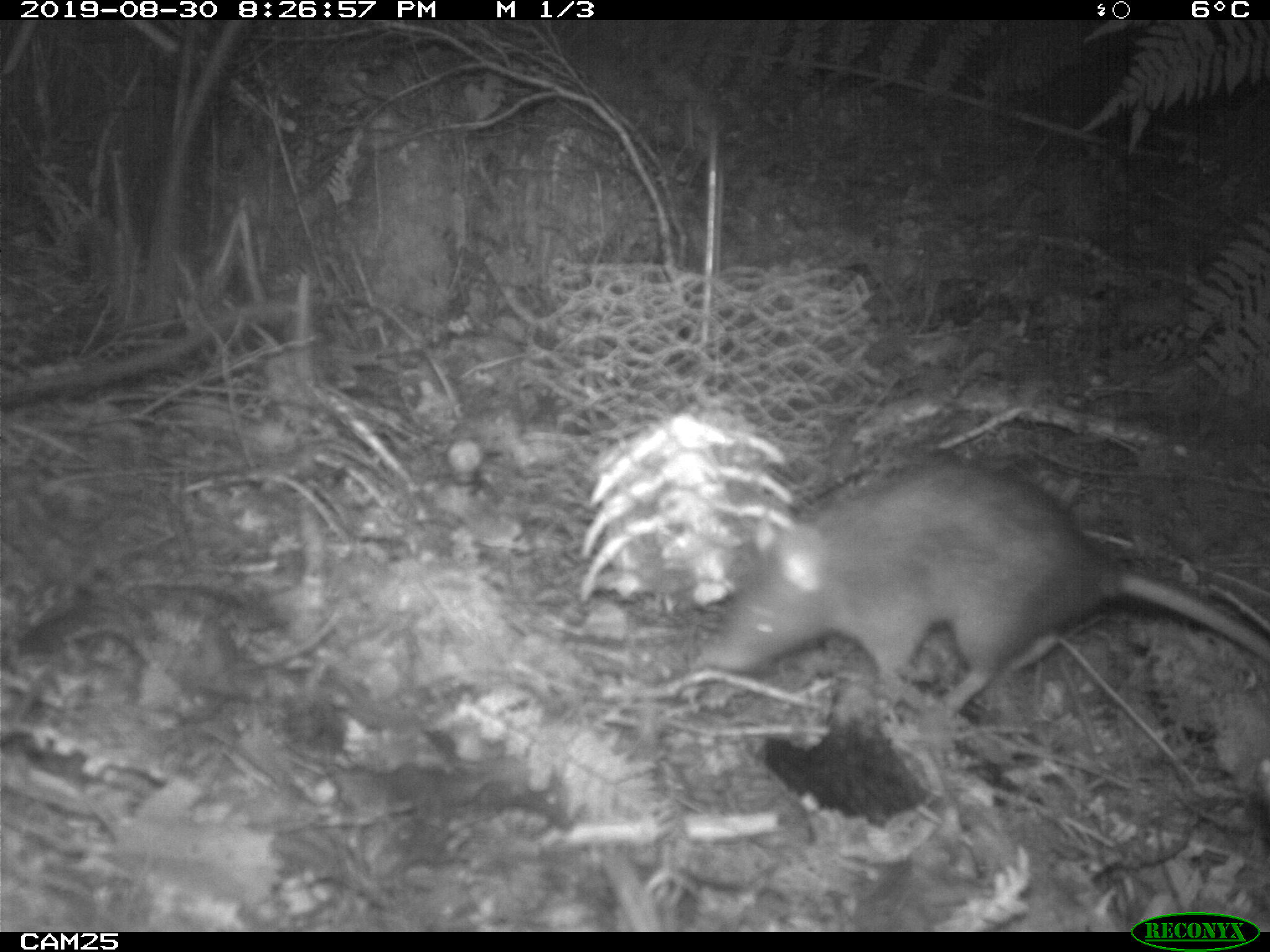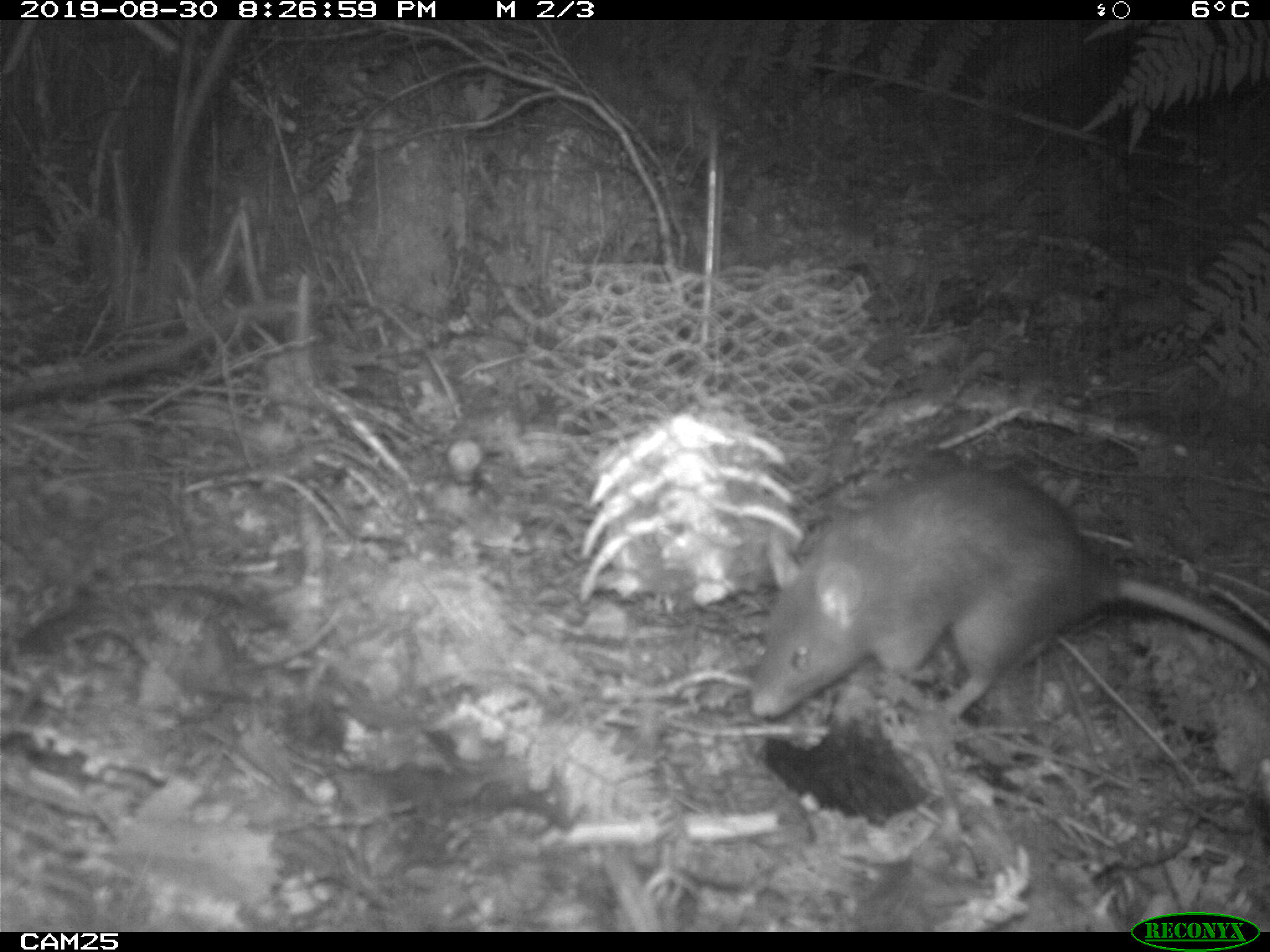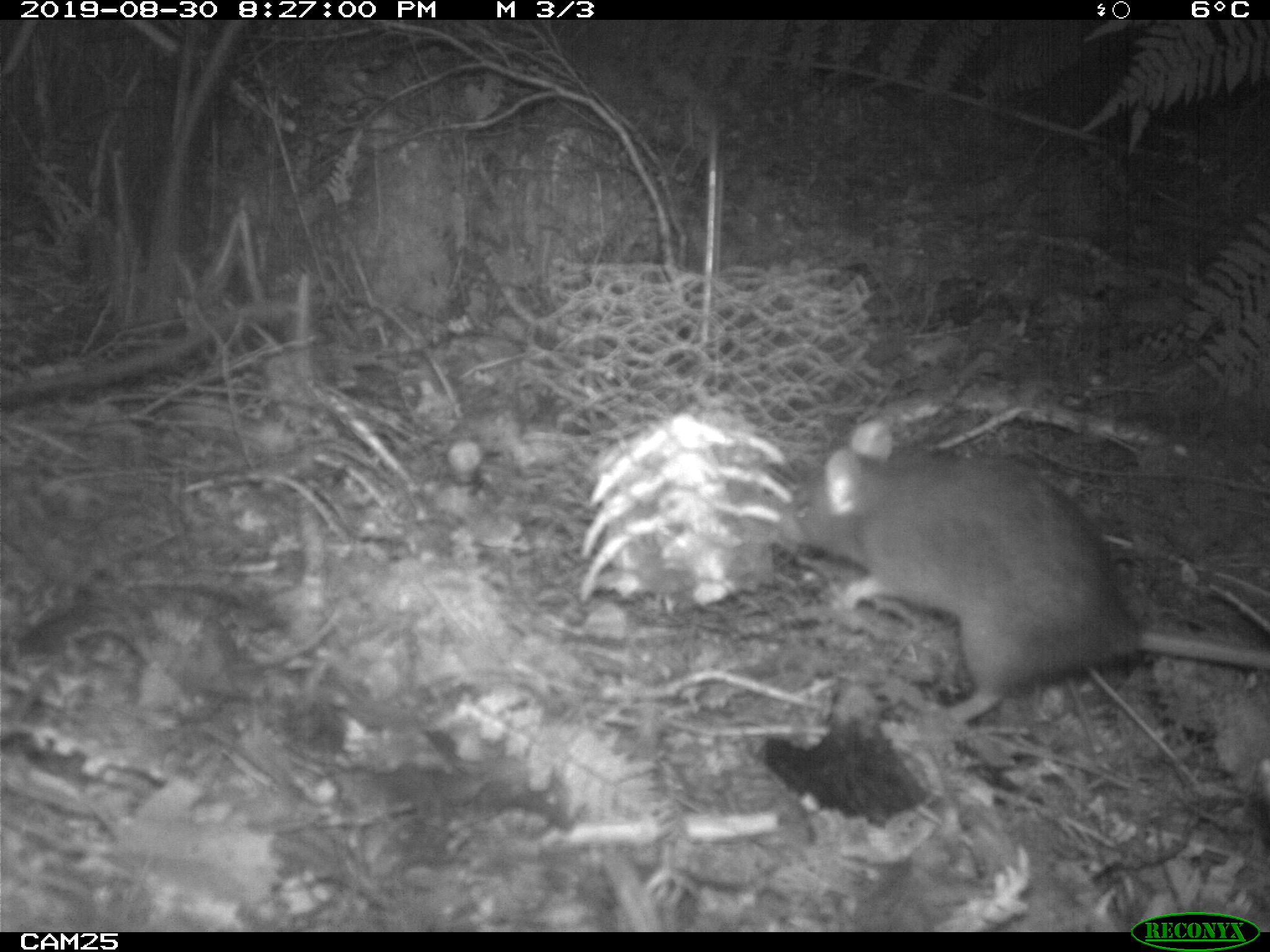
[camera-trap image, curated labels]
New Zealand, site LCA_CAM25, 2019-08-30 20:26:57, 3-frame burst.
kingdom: Animalia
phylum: Chordata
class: Mammalia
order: Rodentia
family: Muridae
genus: Rattus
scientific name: Rattus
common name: rat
Rat (Rattus).